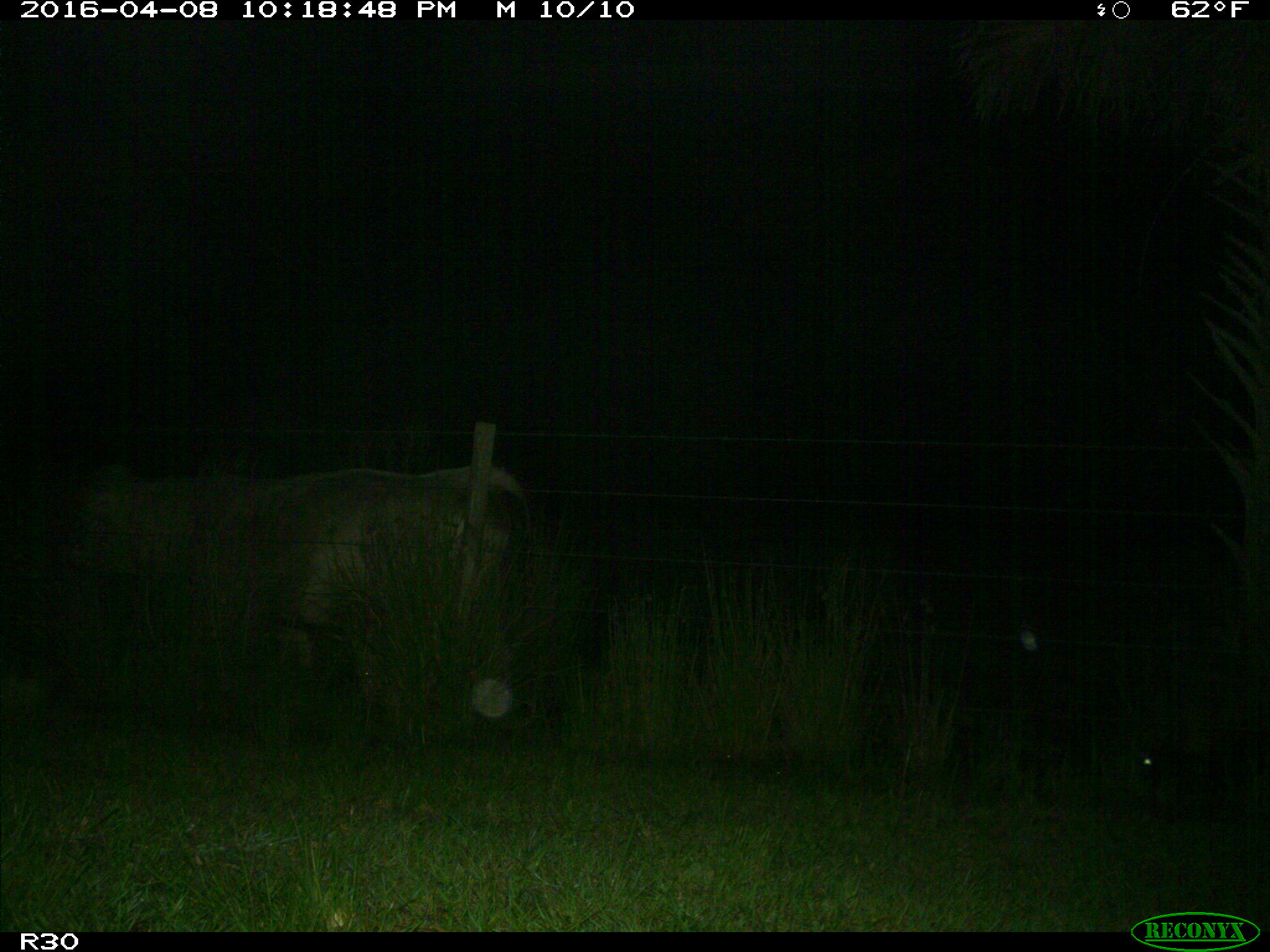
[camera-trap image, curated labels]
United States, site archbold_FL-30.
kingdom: Animalia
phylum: Chordata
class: Mammalia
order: Artiodactyla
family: Bovidae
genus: Bos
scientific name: Bos taurus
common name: domestic cow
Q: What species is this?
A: Bos taurus (domestic cow).